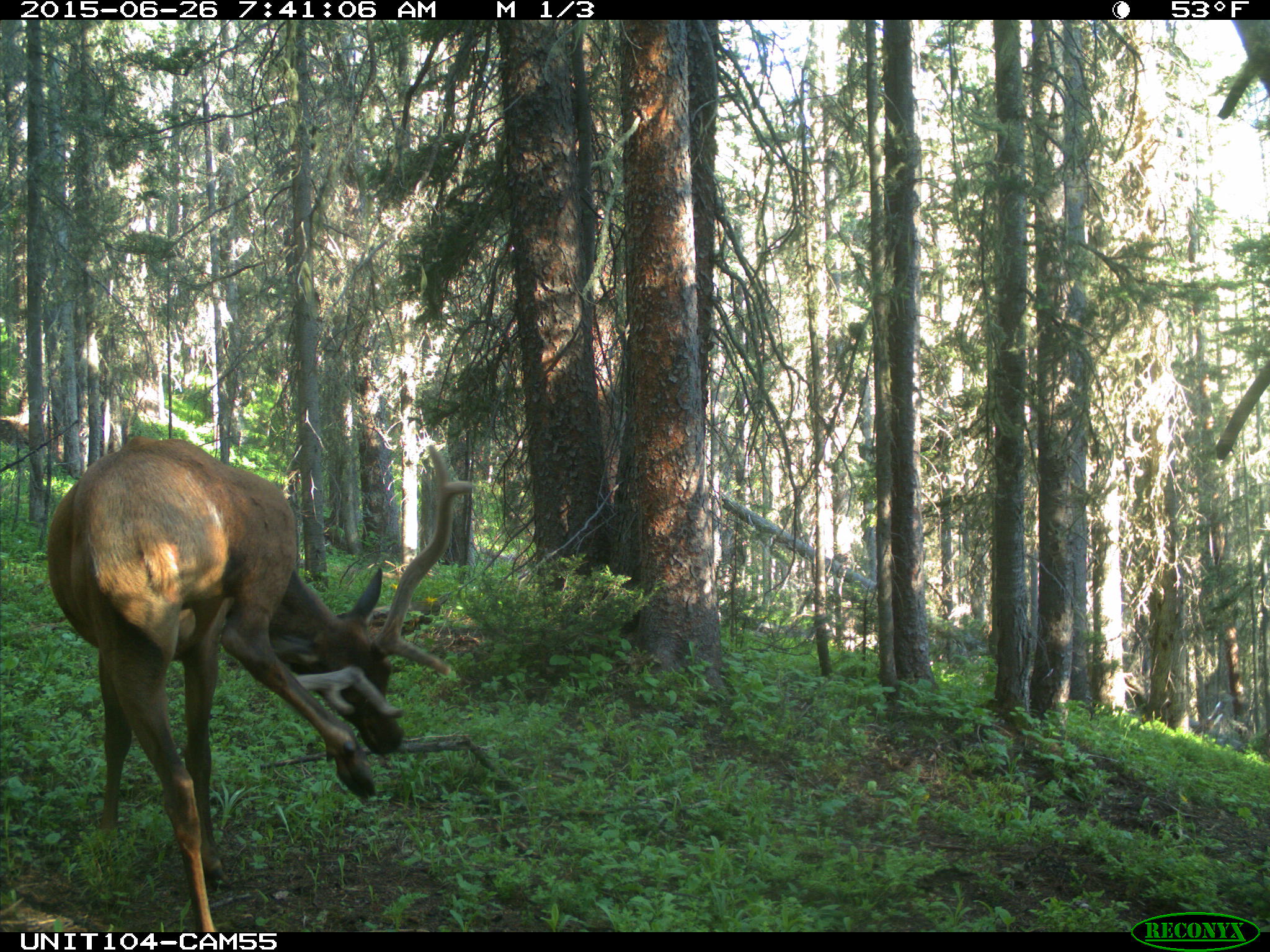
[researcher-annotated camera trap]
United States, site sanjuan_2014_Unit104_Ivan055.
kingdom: Animalia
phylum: Chordata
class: Mammalia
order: Artiodactyla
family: Cervidae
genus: Cervus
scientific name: Cervus elaphus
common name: red deer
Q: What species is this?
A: Cervus elaphus (red deer).